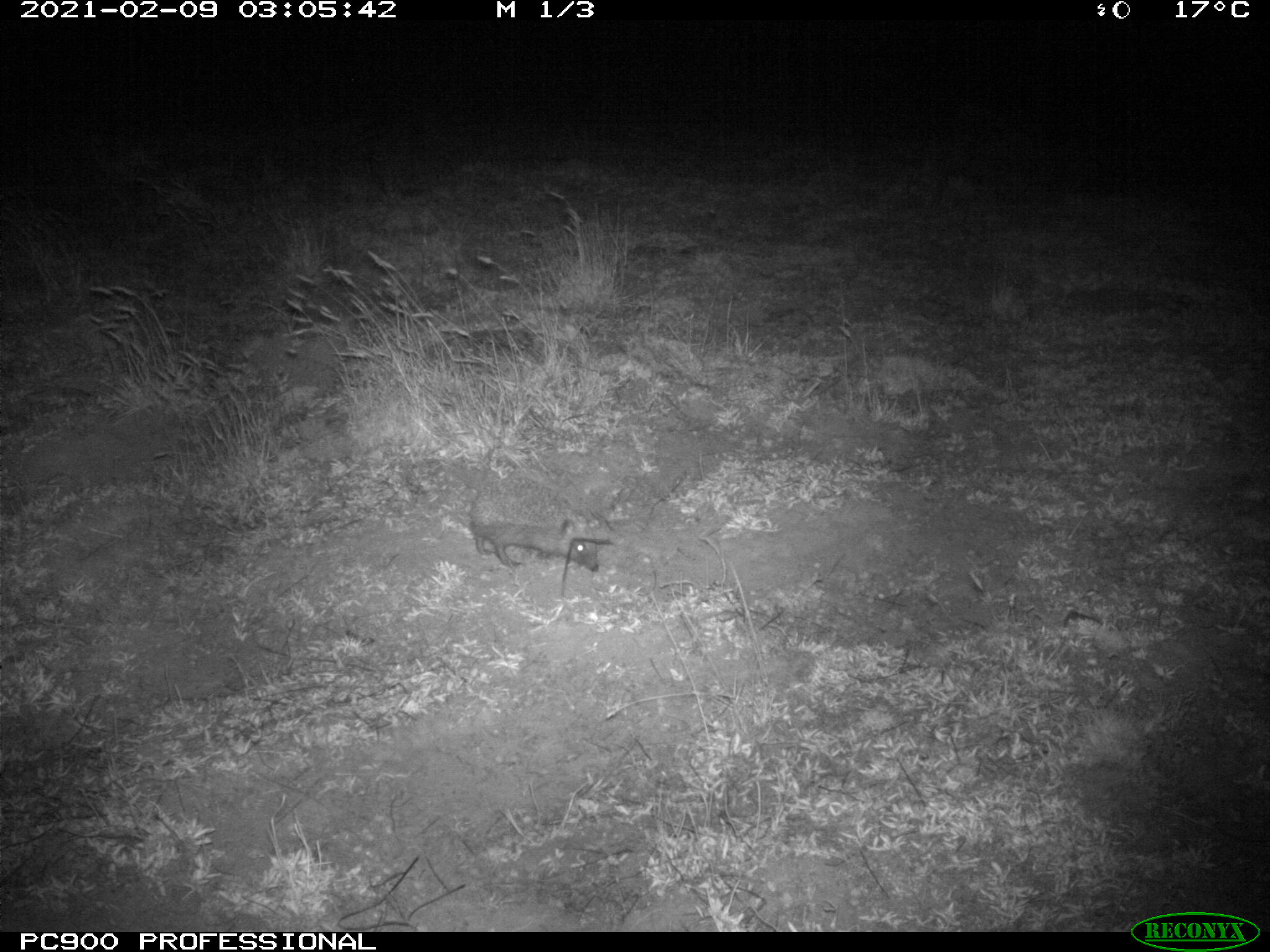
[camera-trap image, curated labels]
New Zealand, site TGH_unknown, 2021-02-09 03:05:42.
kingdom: Animalia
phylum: Chordata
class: Mammalia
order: Eulipotyphla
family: Erinaceidae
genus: Erinaceus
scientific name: Erinaceus europaeus europaeus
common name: european hedgehog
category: hedgehog